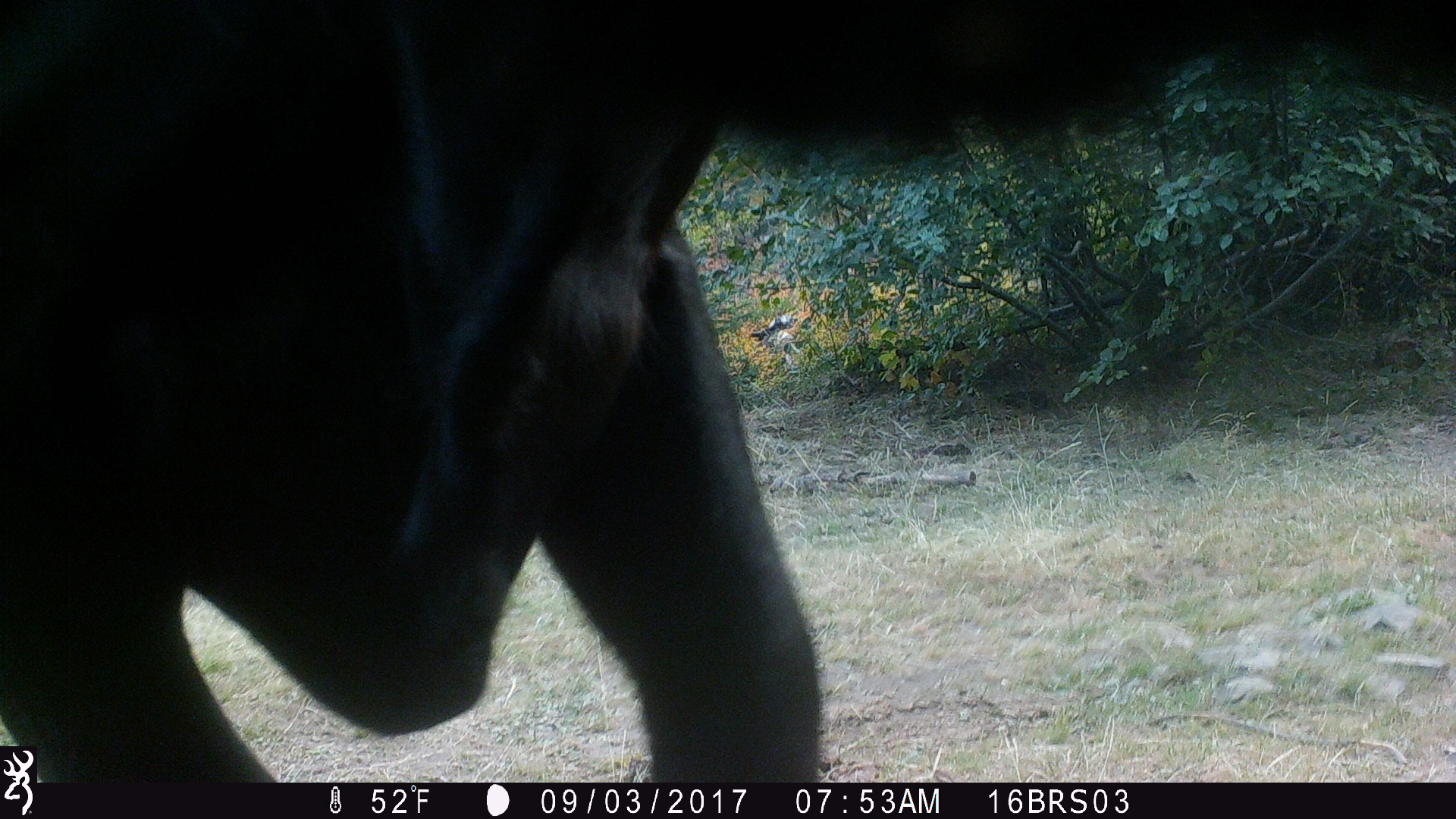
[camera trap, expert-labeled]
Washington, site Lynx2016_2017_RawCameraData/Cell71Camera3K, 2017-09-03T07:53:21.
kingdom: Animalia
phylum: Chordata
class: Mammalia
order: Artiodactyla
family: Bovidae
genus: Bos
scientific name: Bos taurus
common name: domestic cattle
Domestic cattle (Bos taurus). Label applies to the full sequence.